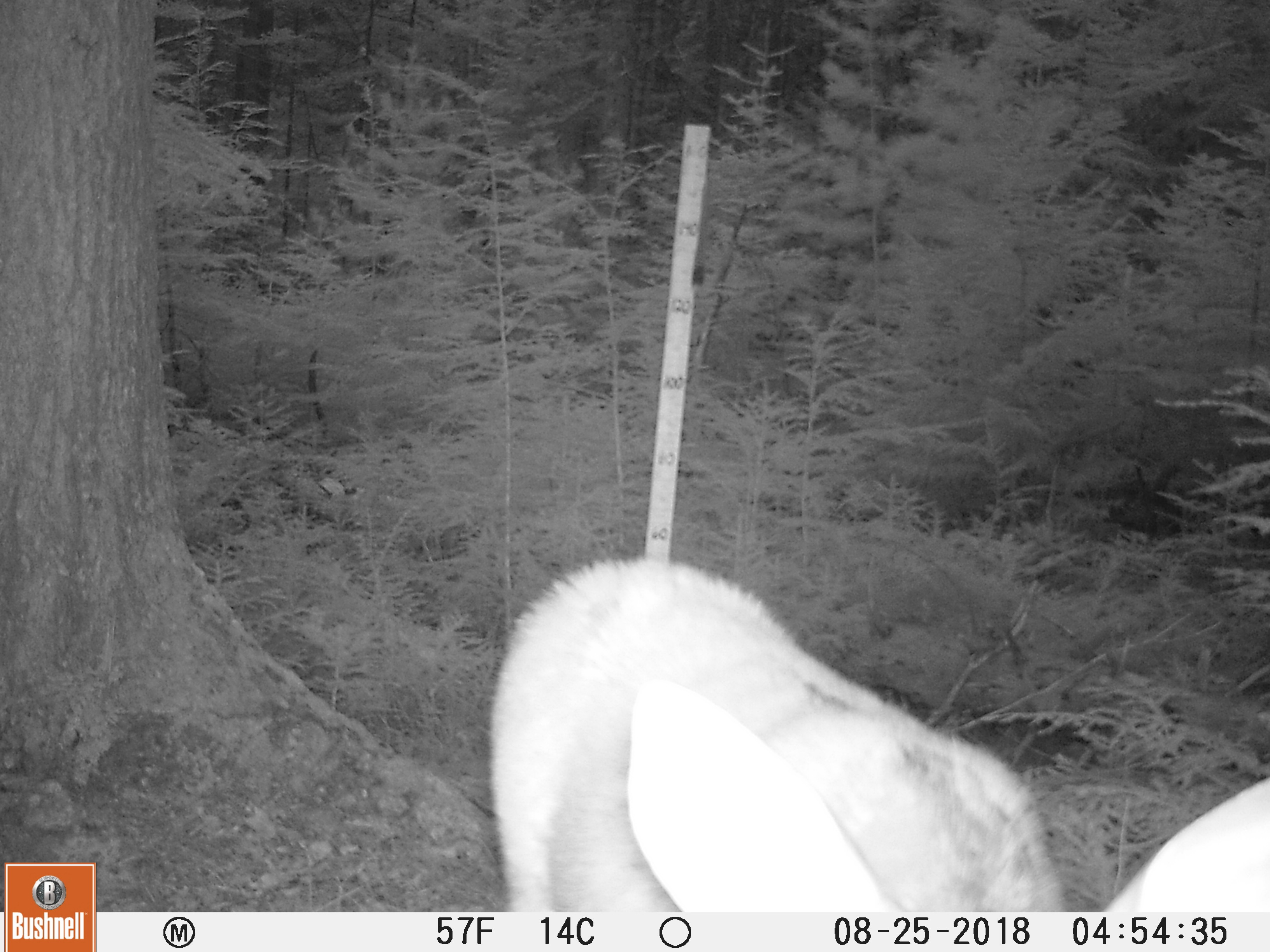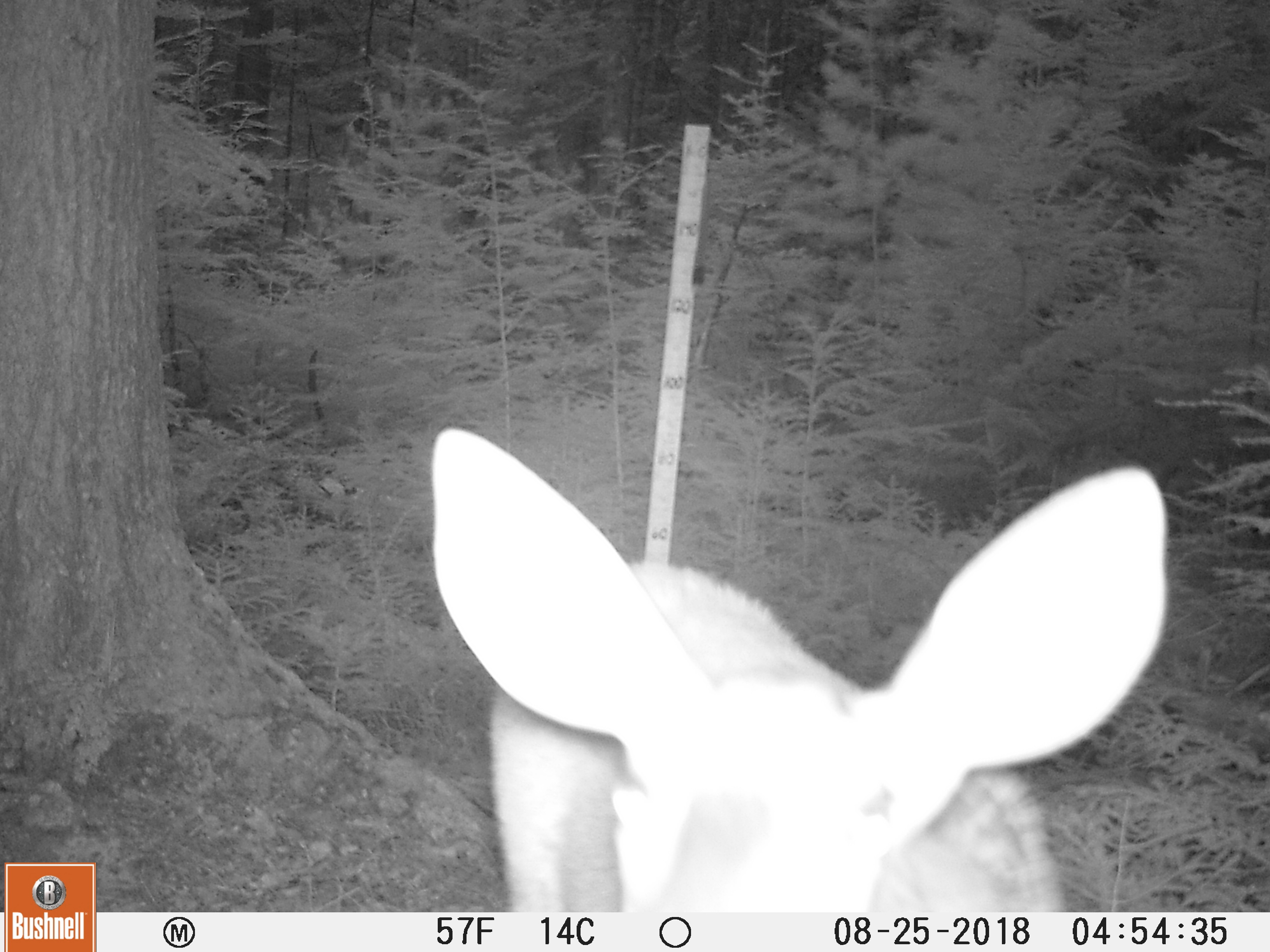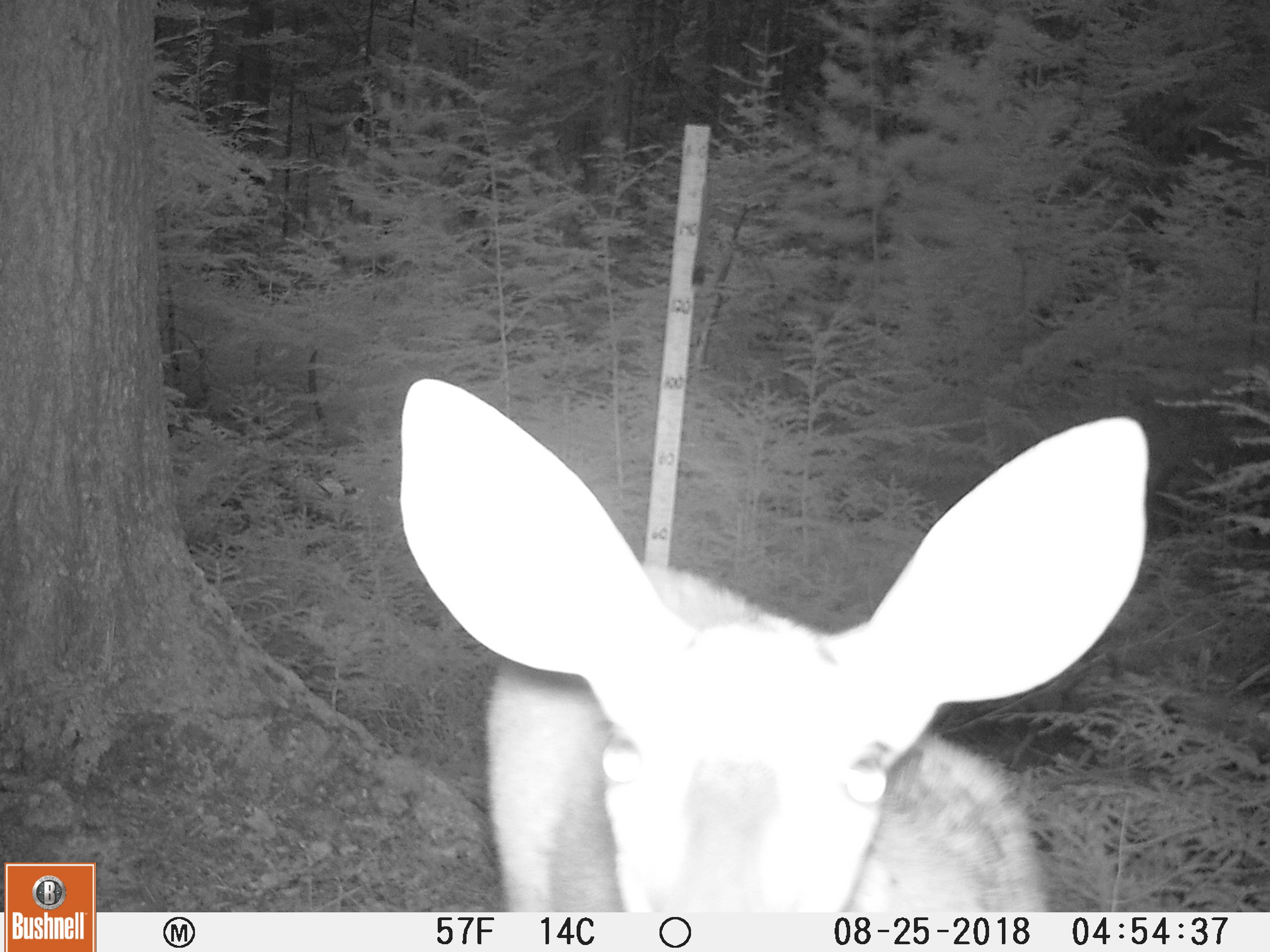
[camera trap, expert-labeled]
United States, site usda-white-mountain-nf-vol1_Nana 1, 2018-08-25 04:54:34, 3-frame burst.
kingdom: Animalia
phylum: Chordata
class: Mammalia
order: Artiodactyla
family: Cervidae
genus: Odocoileus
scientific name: Odocoileus virginianus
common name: white-tailed deer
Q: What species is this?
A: White-tailed deer (Odocoileus virginianus).